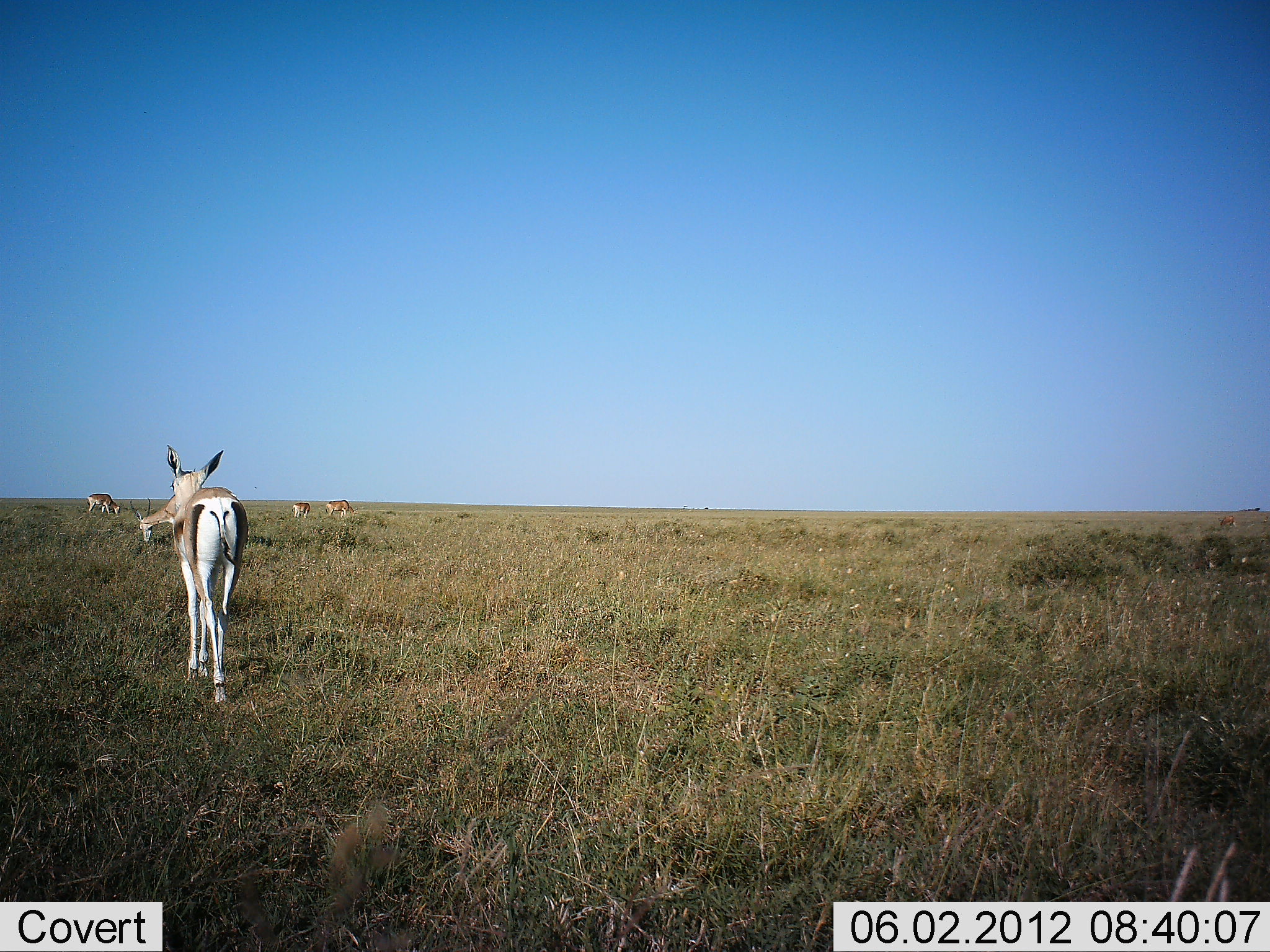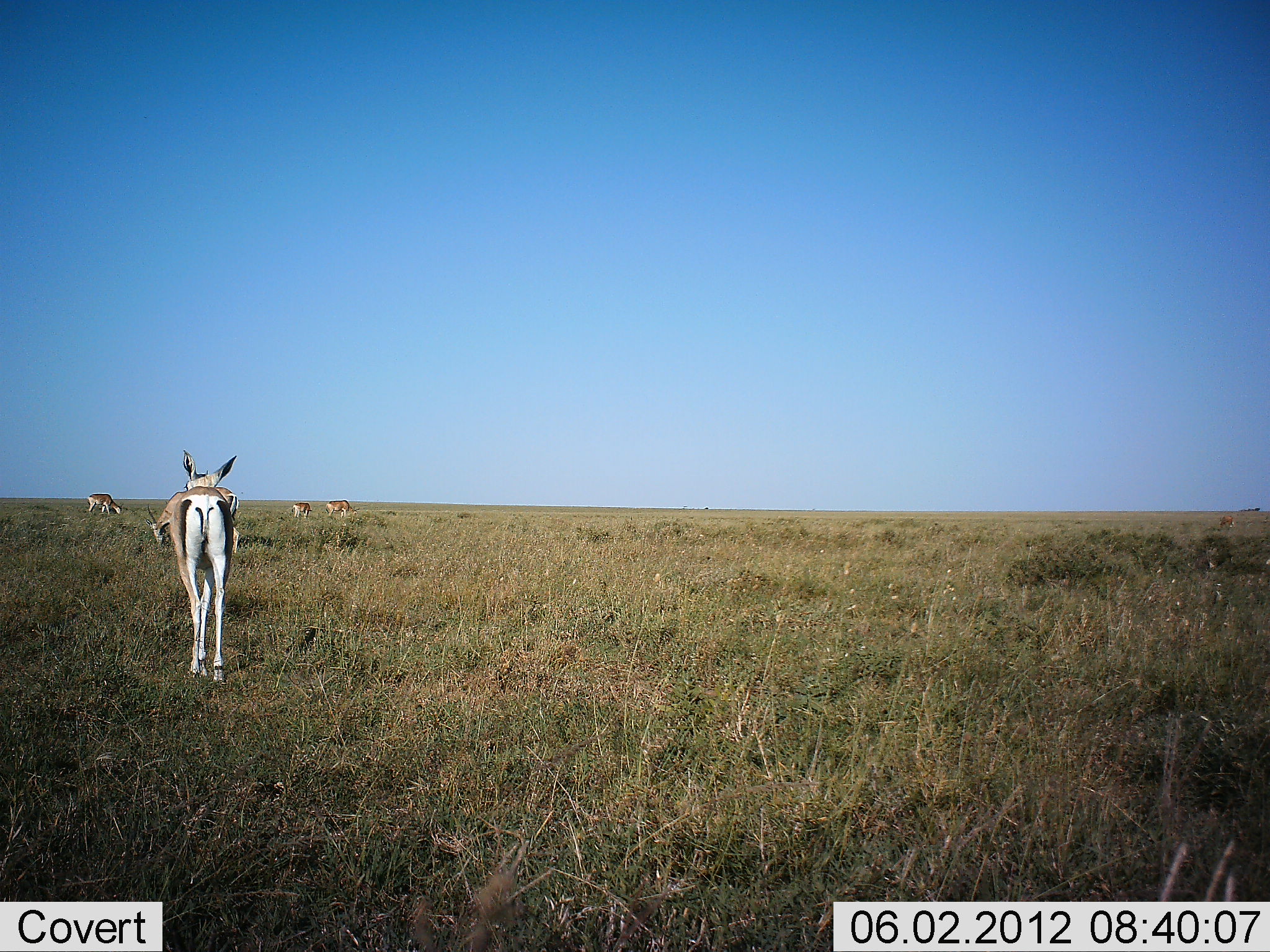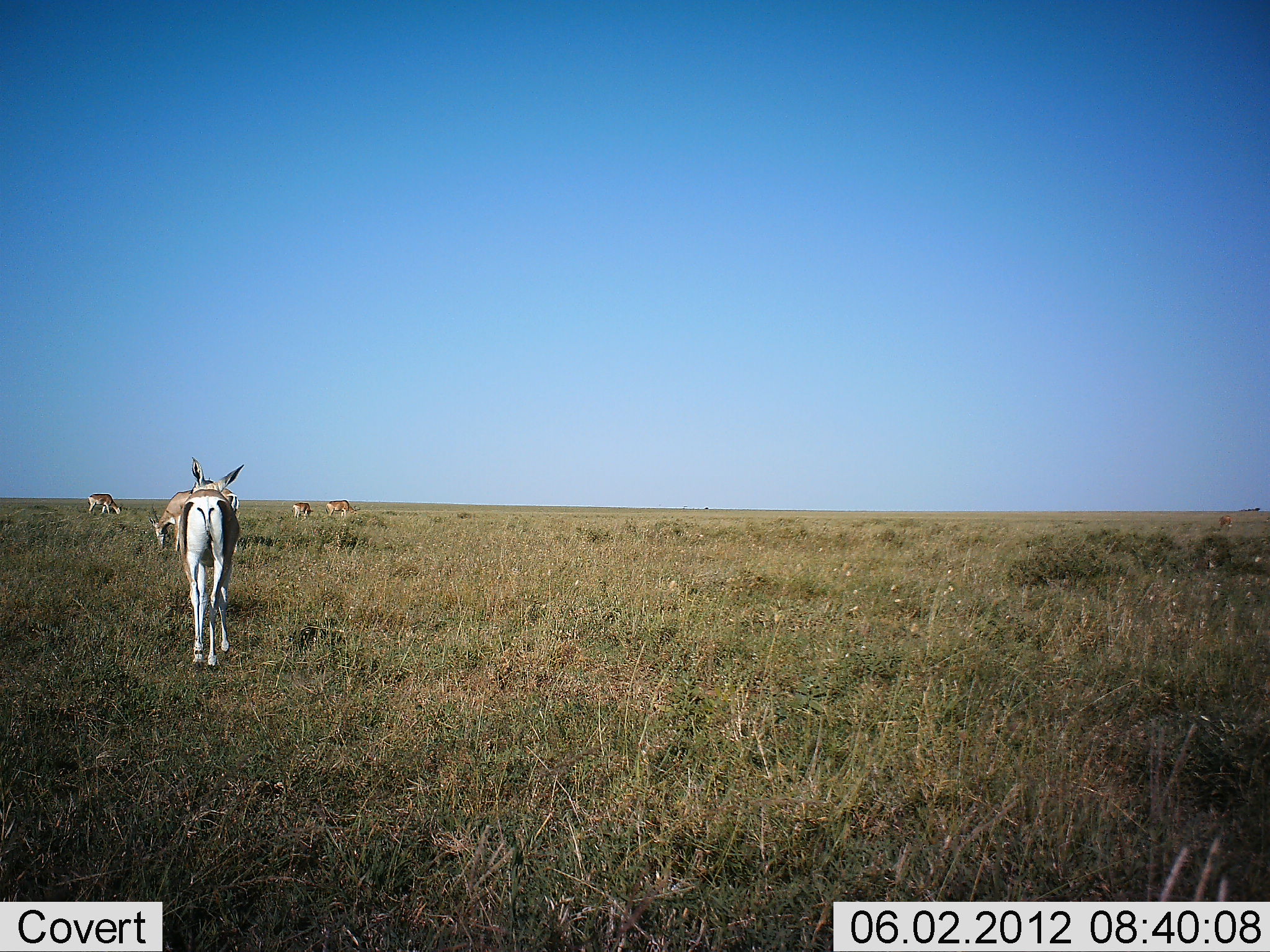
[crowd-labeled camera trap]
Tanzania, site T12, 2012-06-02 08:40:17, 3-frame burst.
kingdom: Animalia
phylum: Chordata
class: Mammalia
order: Artiodactyla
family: Bovidae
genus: Nanger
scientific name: Nanger granti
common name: grant's gazelle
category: gazellegrants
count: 5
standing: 45%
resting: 0%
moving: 55%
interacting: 0%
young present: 0%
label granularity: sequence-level